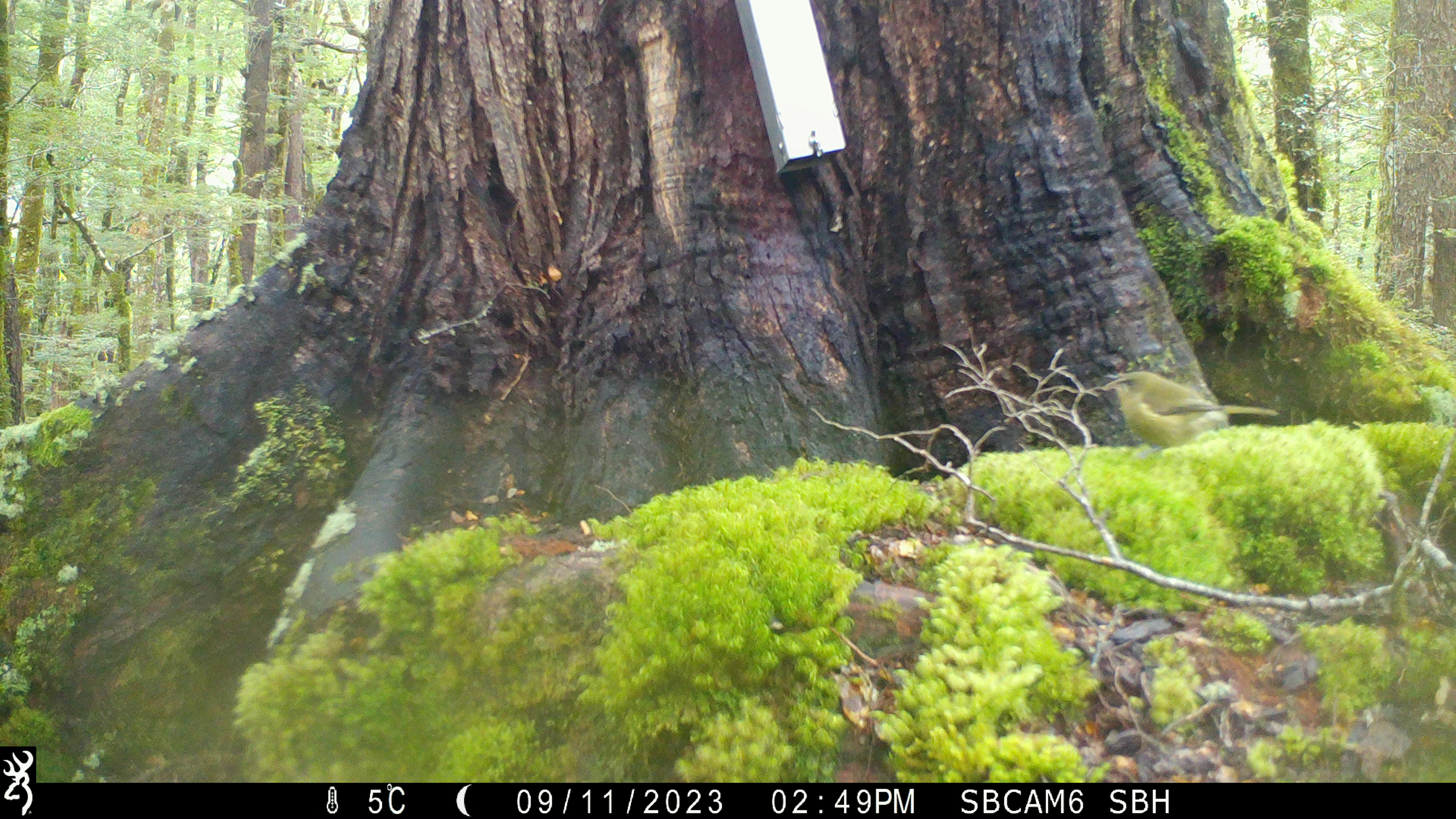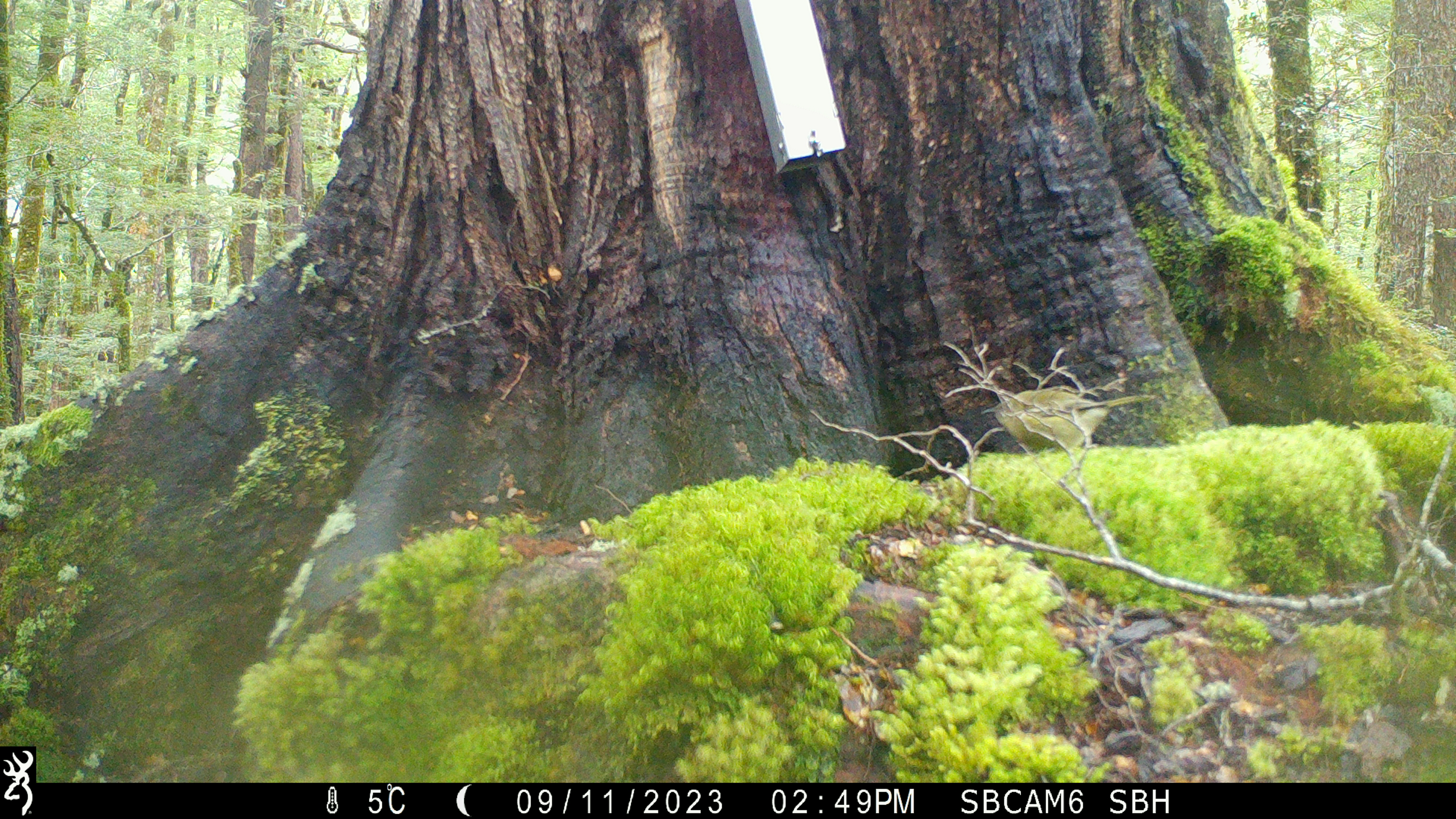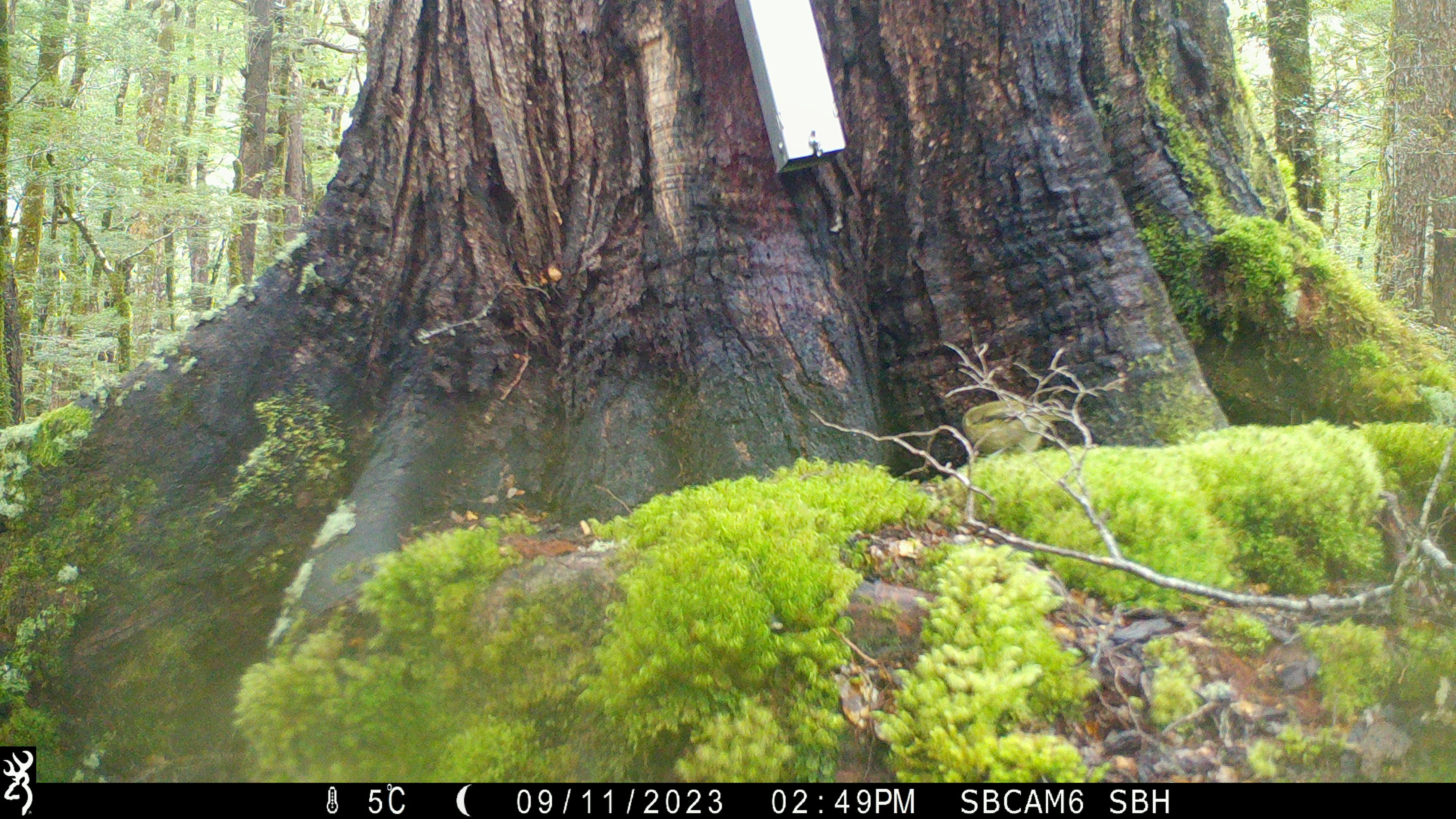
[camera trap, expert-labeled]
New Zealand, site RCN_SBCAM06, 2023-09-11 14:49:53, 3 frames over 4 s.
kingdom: Animalia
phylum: Chordata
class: Aves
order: Passeriformes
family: Meliphagidae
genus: Anthornis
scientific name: Anthornis melanura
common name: new zealand bellbird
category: bellbird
Bellbird (new zealand bellbird) (Anthornis melanura).